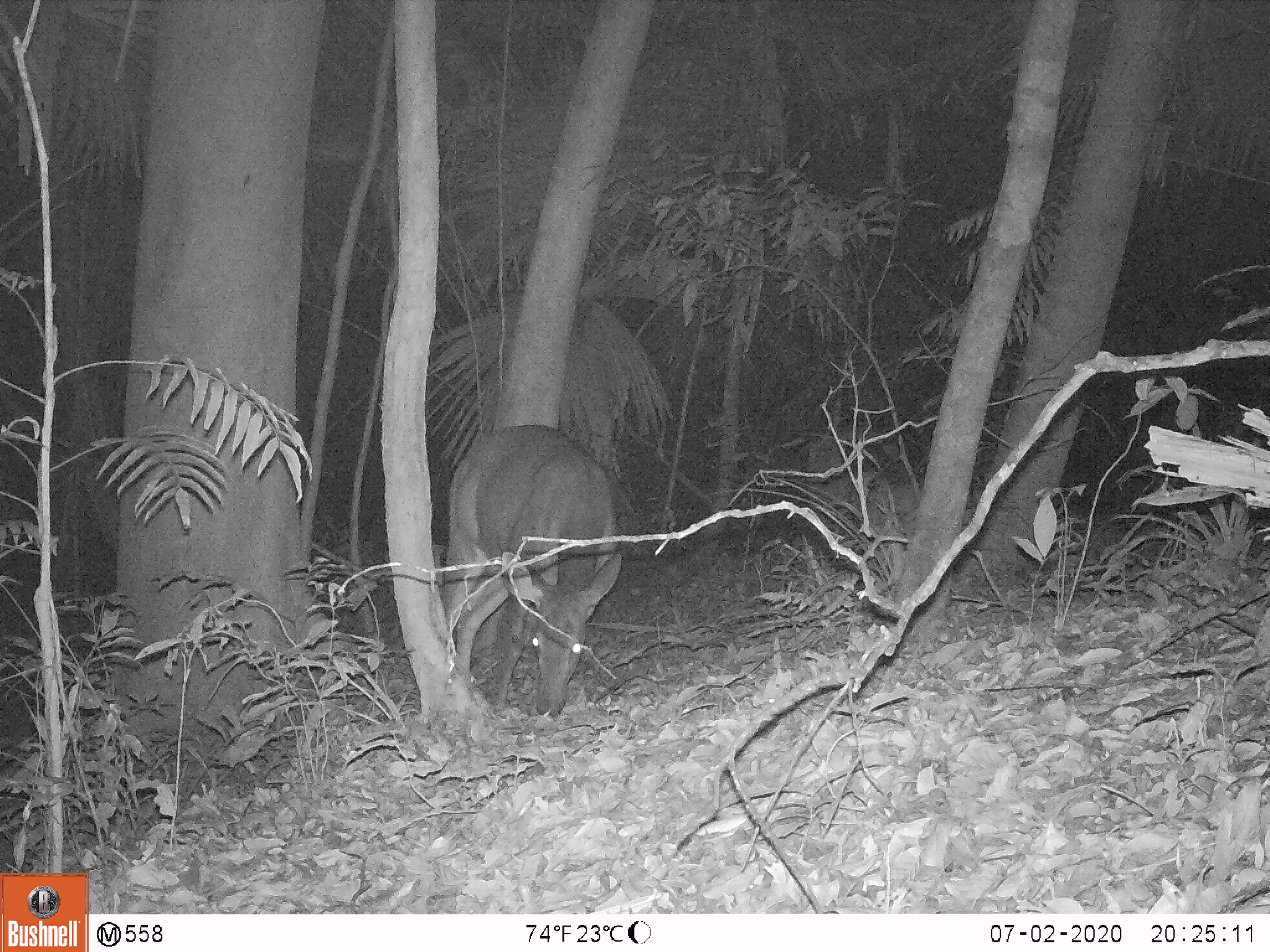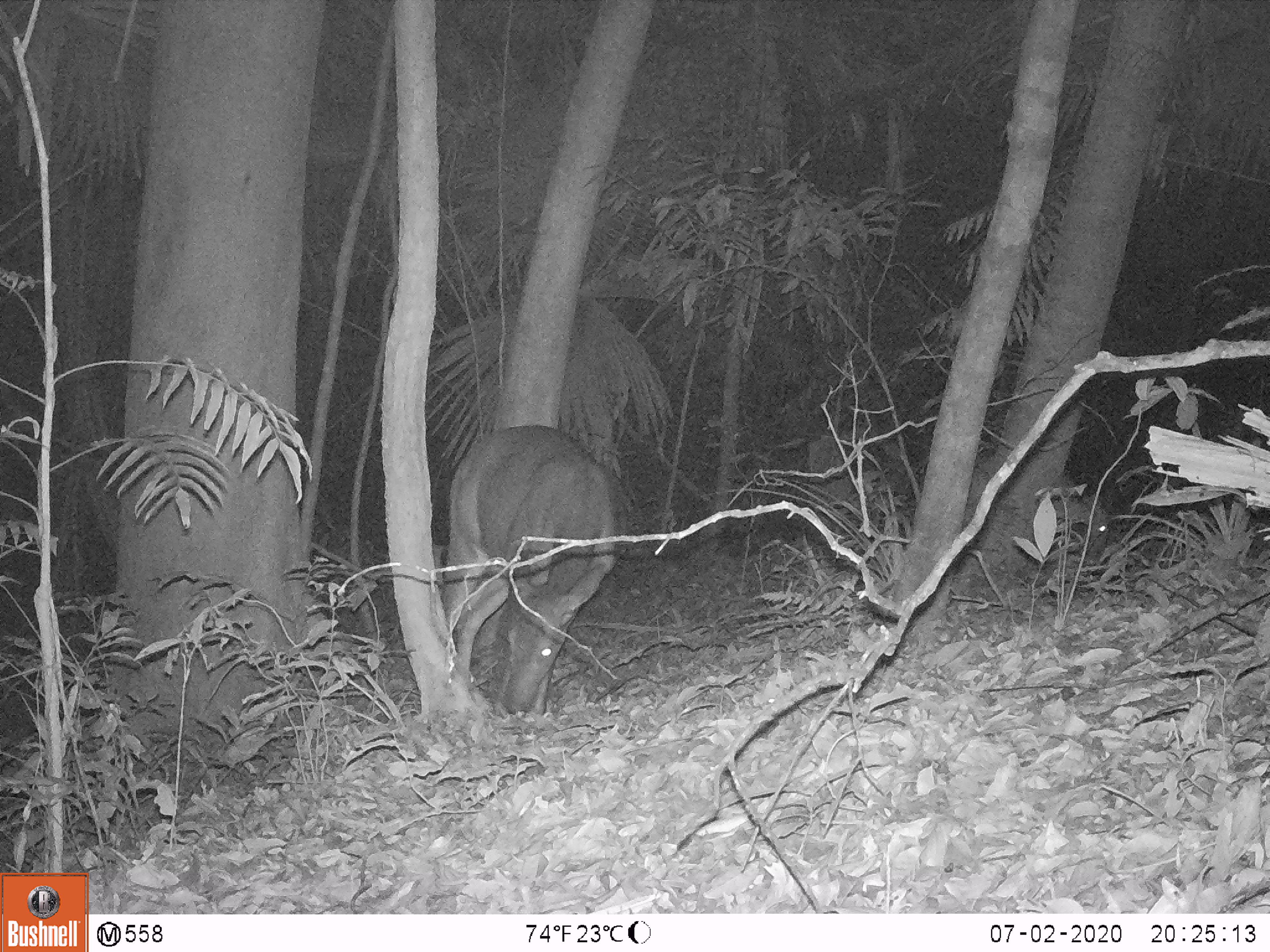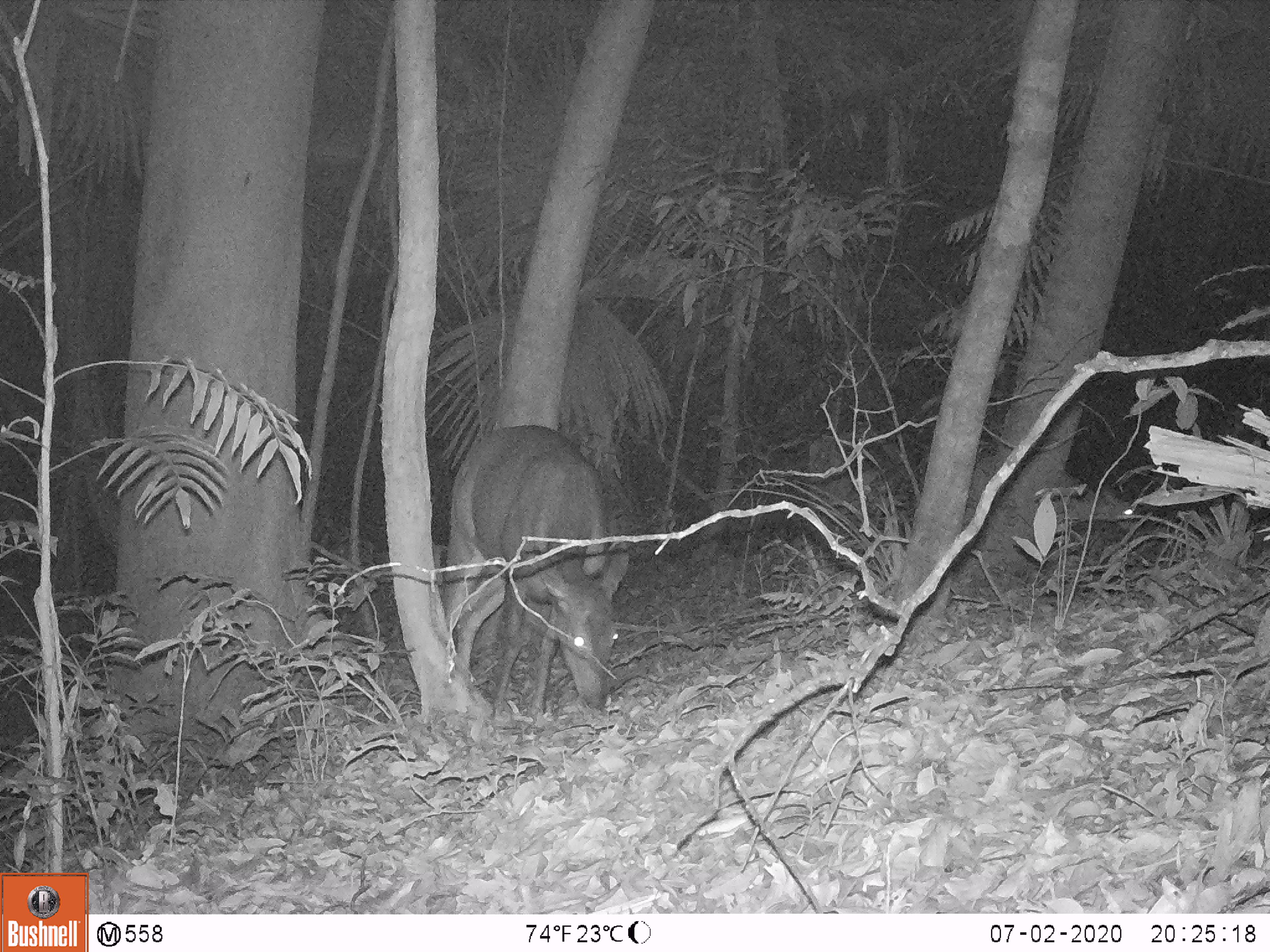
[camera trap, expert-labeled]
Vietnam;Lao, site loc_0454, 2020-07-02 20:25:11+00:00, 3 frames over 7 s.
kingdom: Animalia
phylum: Chordata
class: Mammalia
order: Artiodactyla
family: Cervidae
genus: Rusa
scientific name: Rusa unicolor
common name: sambar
Sambar (Rusa unicolor). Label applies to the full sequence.